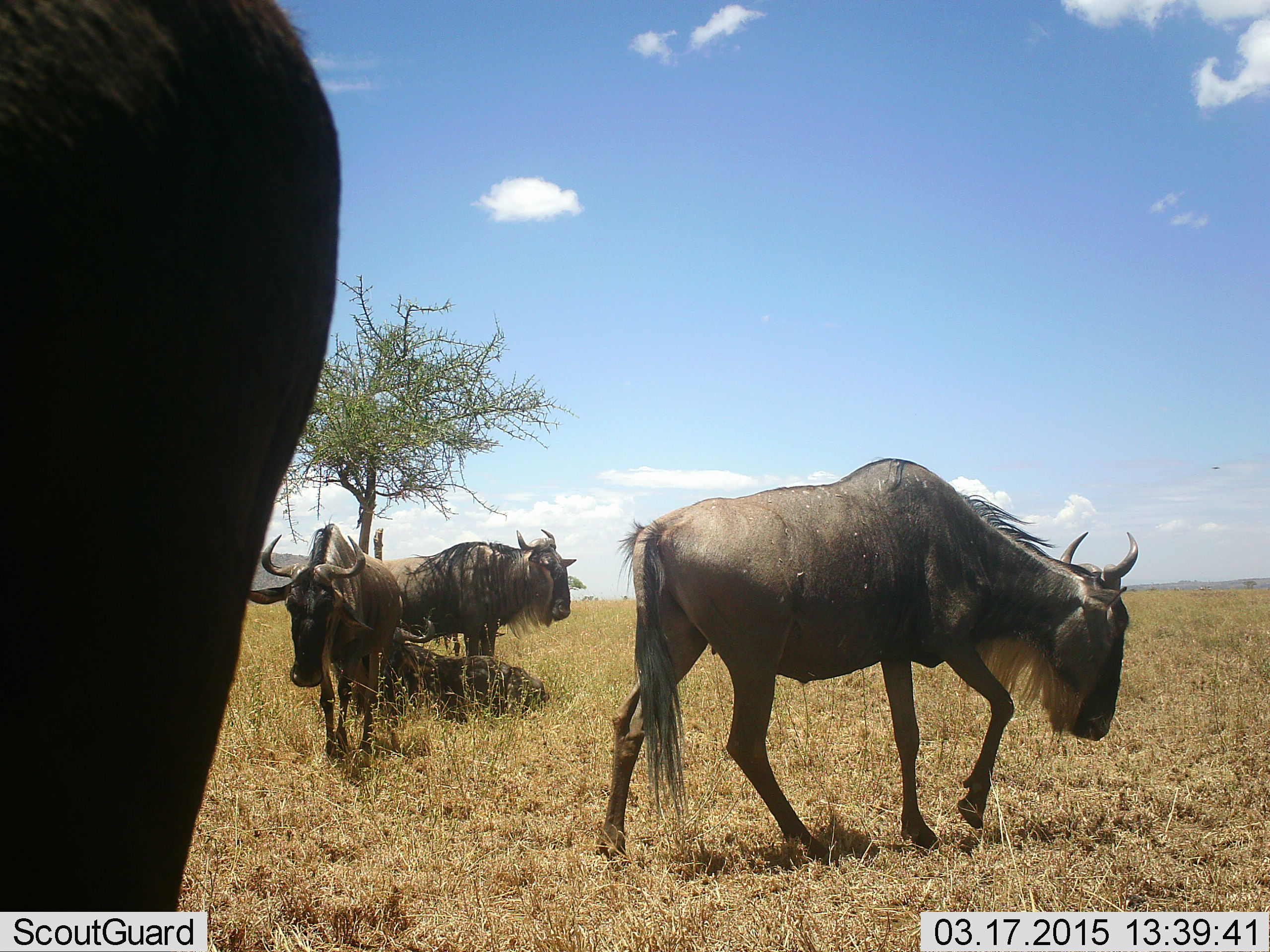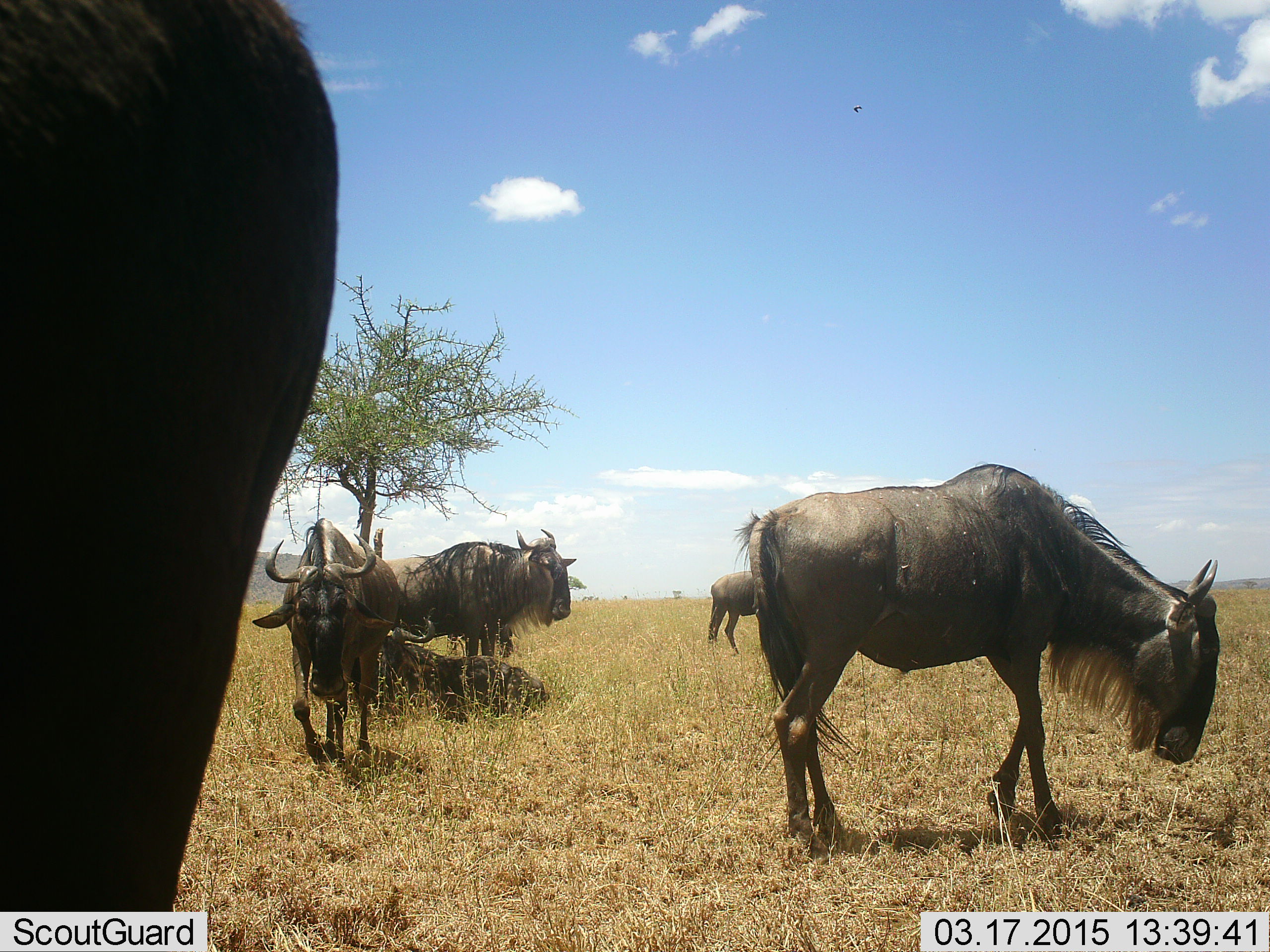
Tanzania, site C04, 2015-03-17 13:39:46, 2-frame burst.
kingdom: Animalia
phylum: Chordata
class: Mammalia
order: Artiodactyla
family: Bovidae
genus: Connochaetes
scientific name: Connochaetes taurinus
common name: blue wildebeest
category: wildebeest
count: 6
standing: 70%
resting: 80%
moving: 90%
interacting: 0%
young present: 0%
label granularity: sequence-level